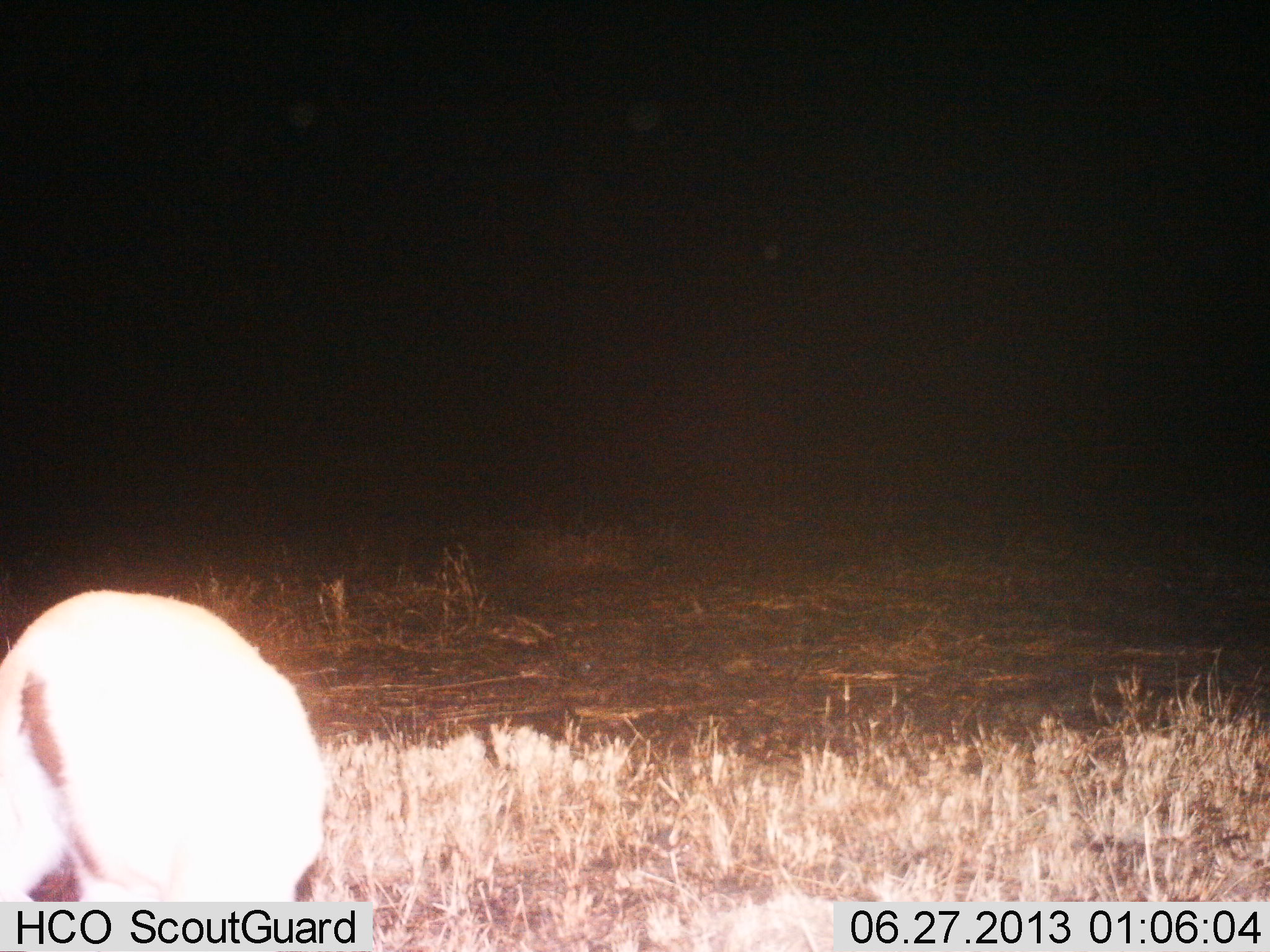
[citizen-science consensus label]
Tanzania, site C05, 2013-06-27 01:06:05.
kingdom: Animalia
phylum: Chordata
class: Mammalia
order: Artiodactyla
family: Bovidae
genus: Eudorcas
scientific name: Eudorcas thomsonii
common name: thomson's gazelle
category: gazellethomsons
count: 1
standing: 36%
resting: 7%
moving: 0%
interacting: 0%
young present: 0%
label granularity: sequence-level